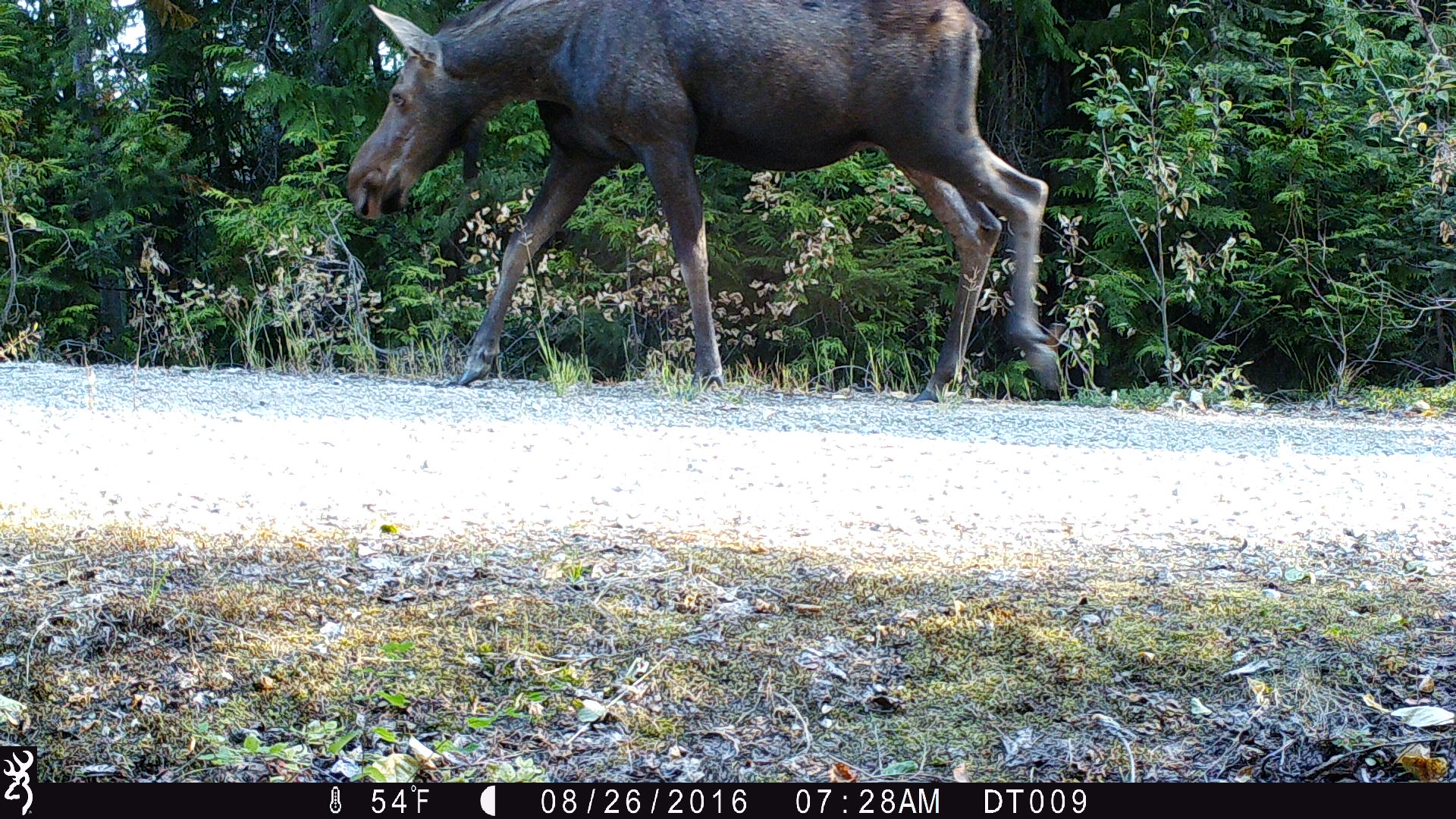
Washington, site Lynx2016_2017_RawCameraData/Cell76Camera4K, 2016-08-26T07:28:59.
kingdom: Animalia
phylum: Chordata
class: Mammalia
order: Artiodactyla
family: Cervidae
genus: Alces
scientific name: Alces alces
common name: moose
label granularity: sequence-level